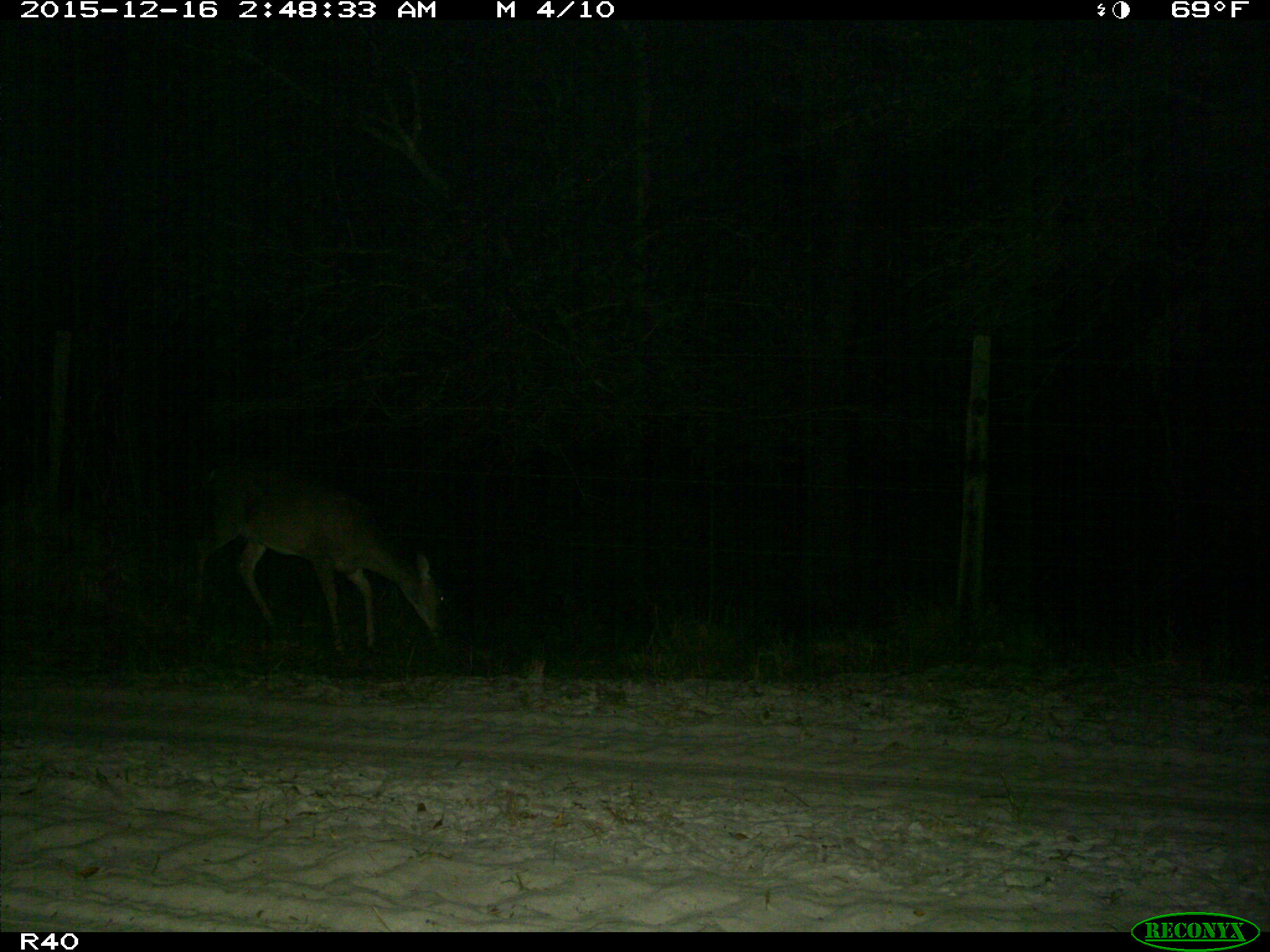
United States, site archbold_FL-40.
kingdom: Animalia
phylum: Chordata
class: Mammalia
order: Artiodactyla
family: Cervidae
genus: Odocoileus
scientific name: Odocoileus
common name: deer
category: unidentified deer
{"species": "unidentified deer (deer) (Odocoileus)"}